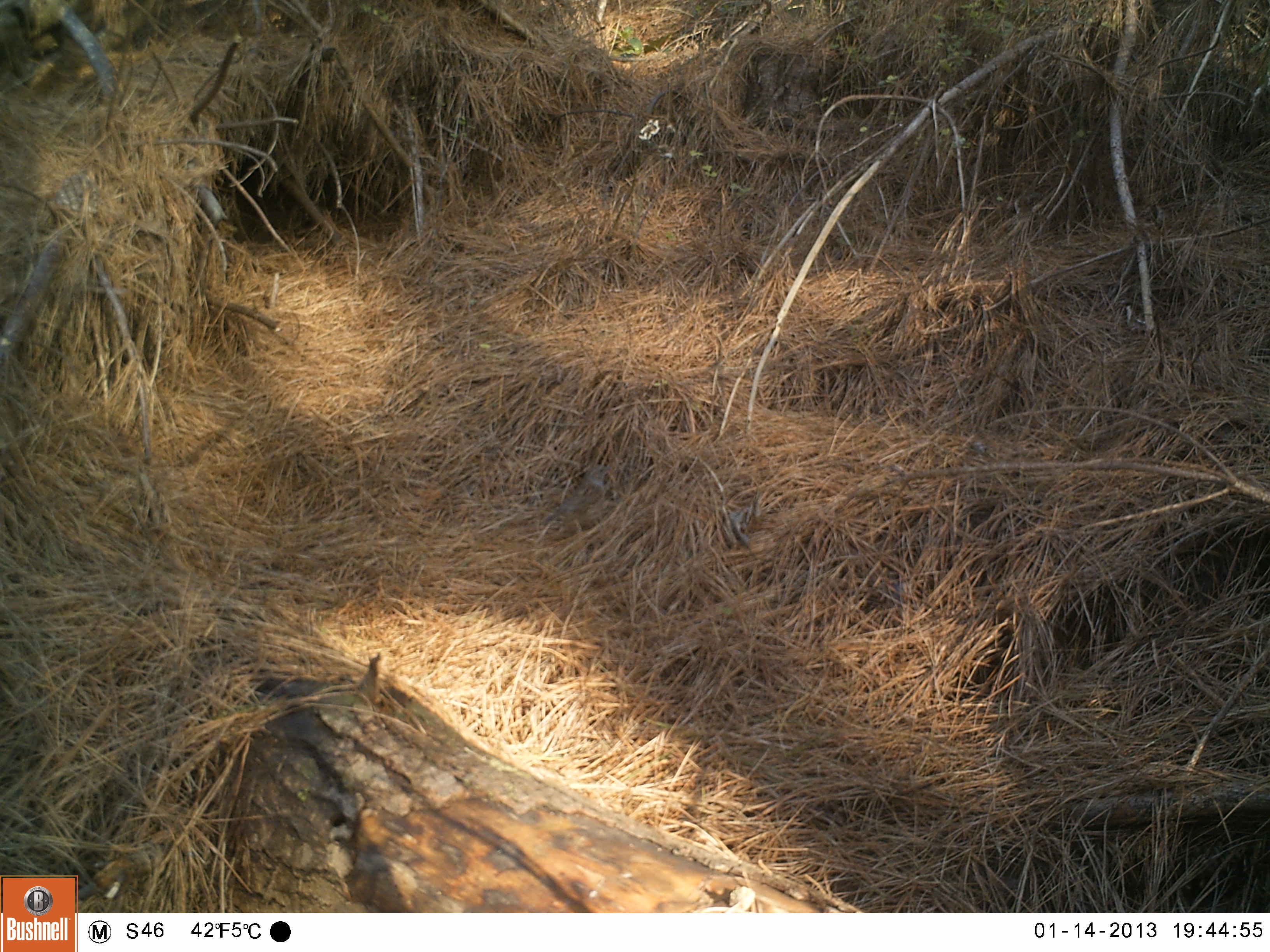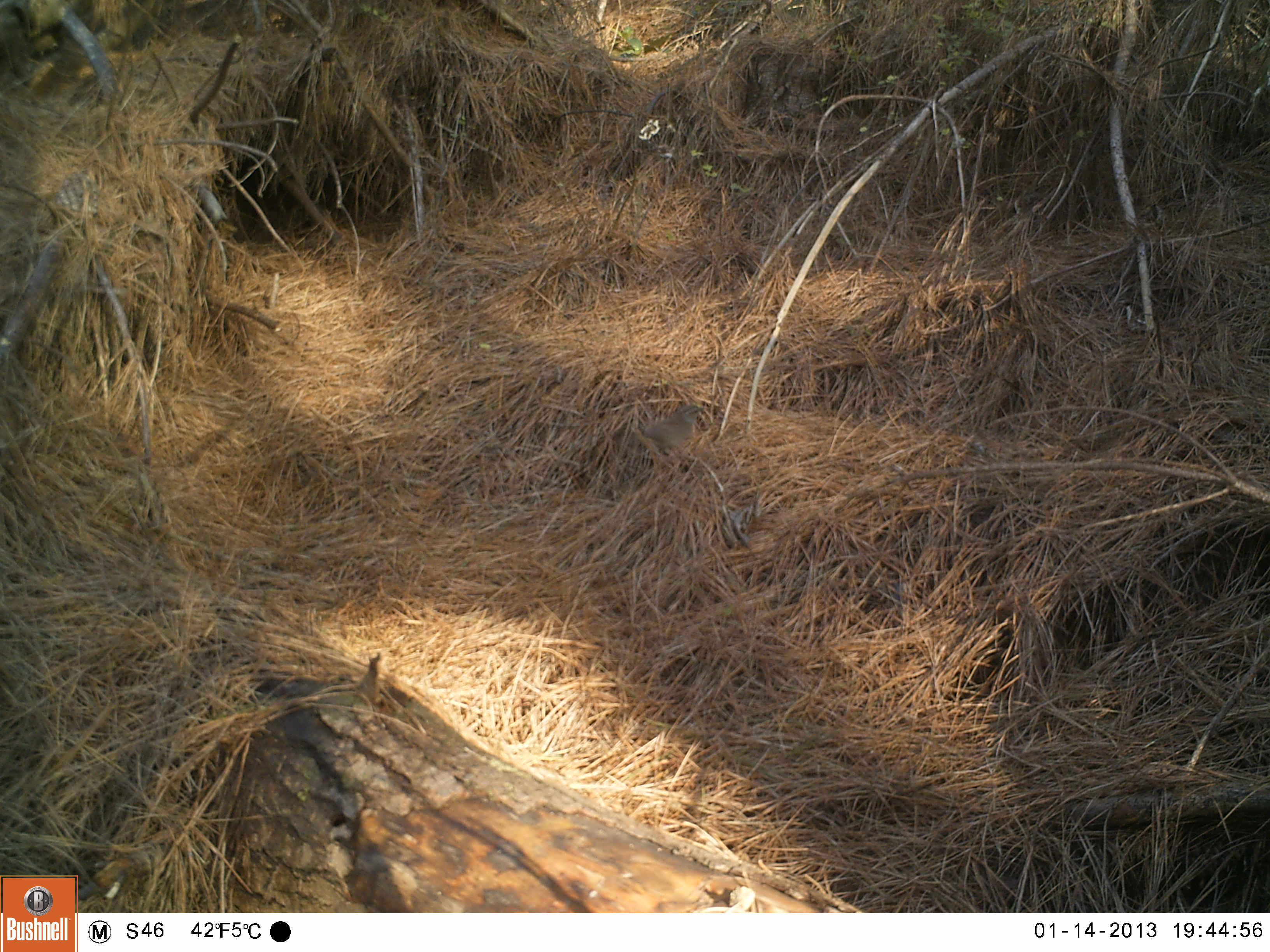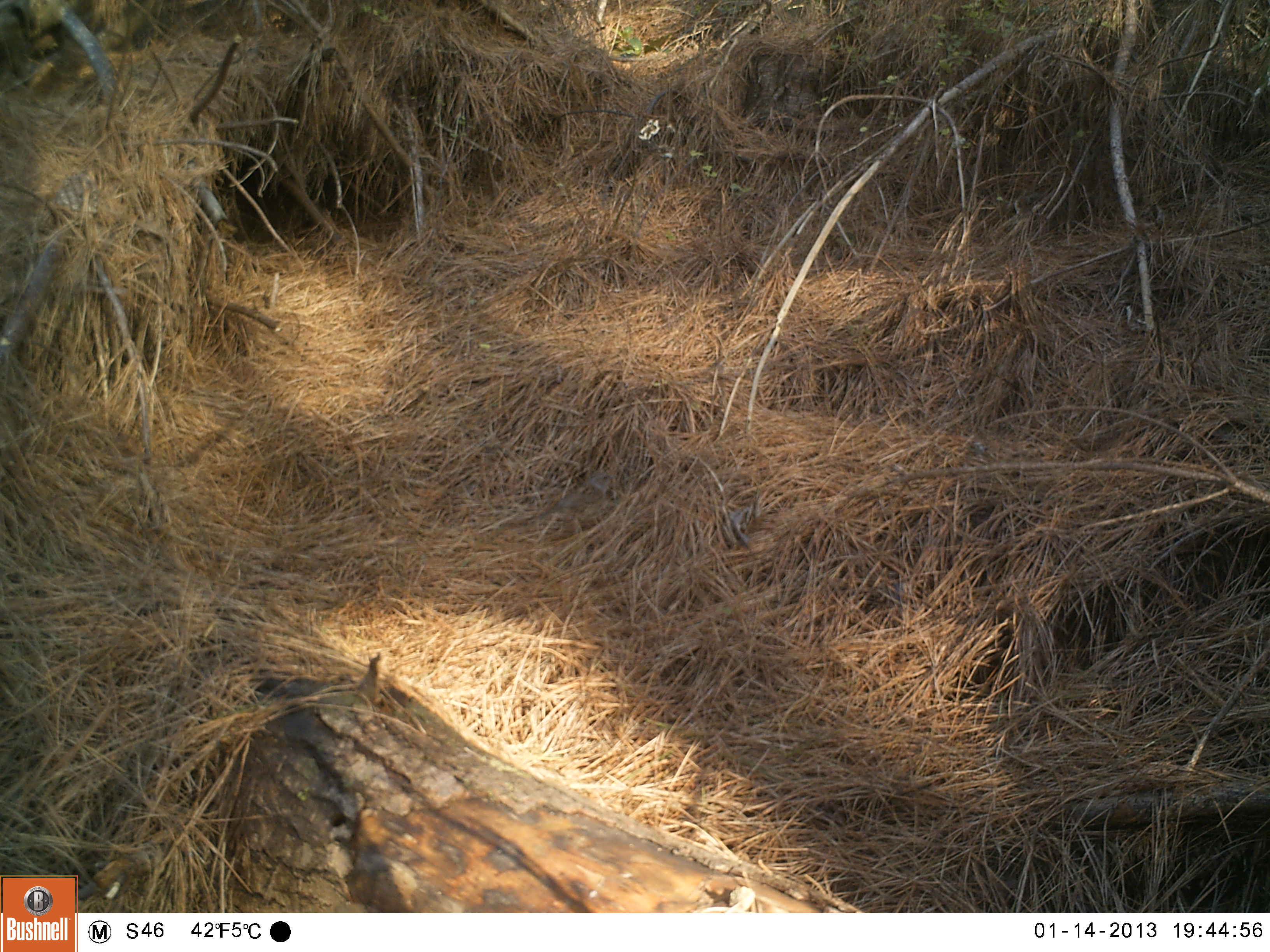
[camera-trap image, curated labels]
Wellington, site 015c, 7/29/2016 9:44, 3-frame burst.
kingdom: Animalia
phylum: Chordata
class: Aves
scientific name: Aves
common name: bird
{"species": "bird (Aves)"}